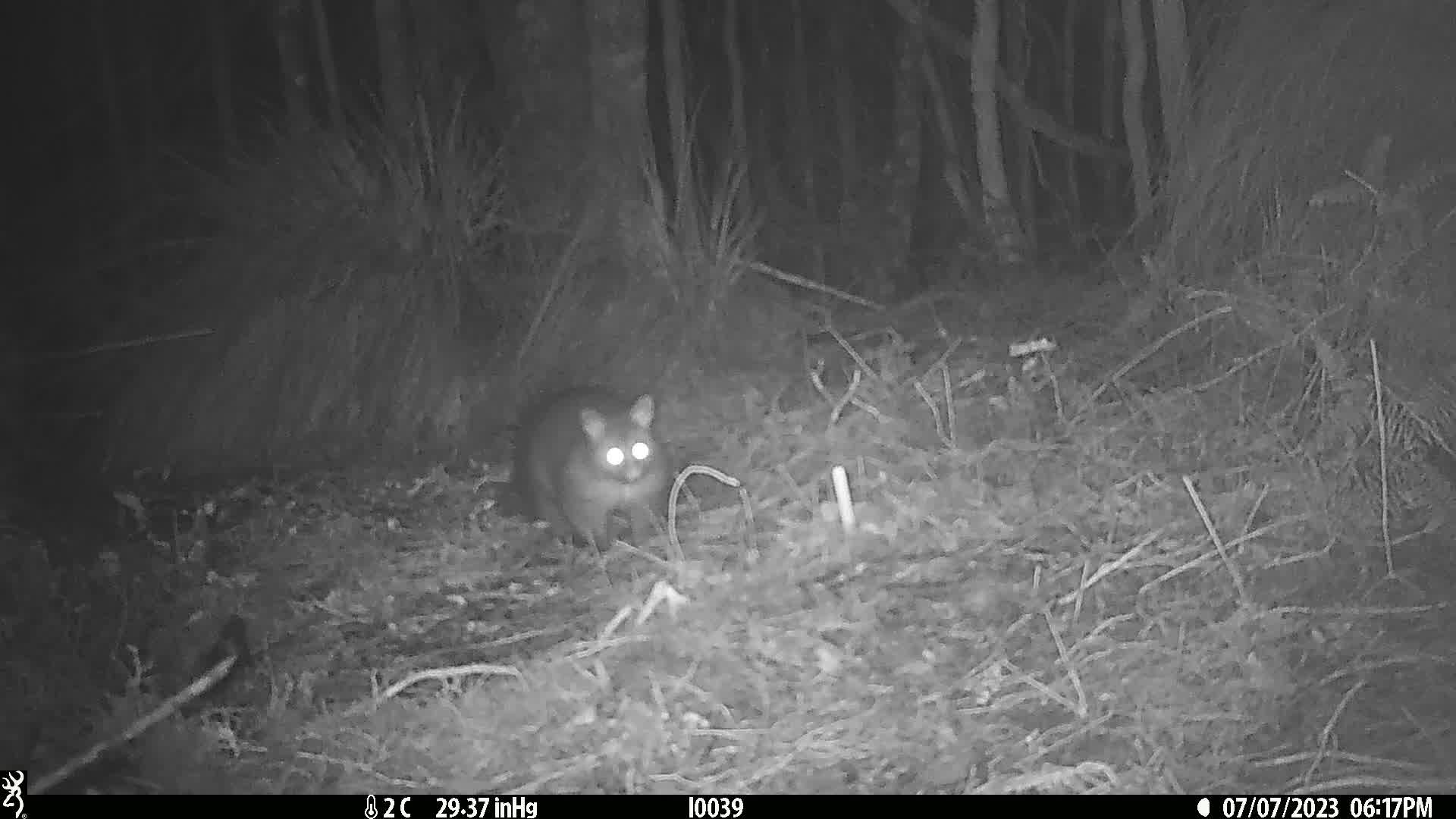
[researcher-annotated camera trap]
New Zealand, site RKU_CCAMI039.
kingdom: Animalia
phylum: Chordata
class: Mammalia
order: Diprotodontia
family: Phalangeridae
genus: Trichosurus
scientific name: Trichosurus vulpecula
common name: common brushtail possum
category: possum